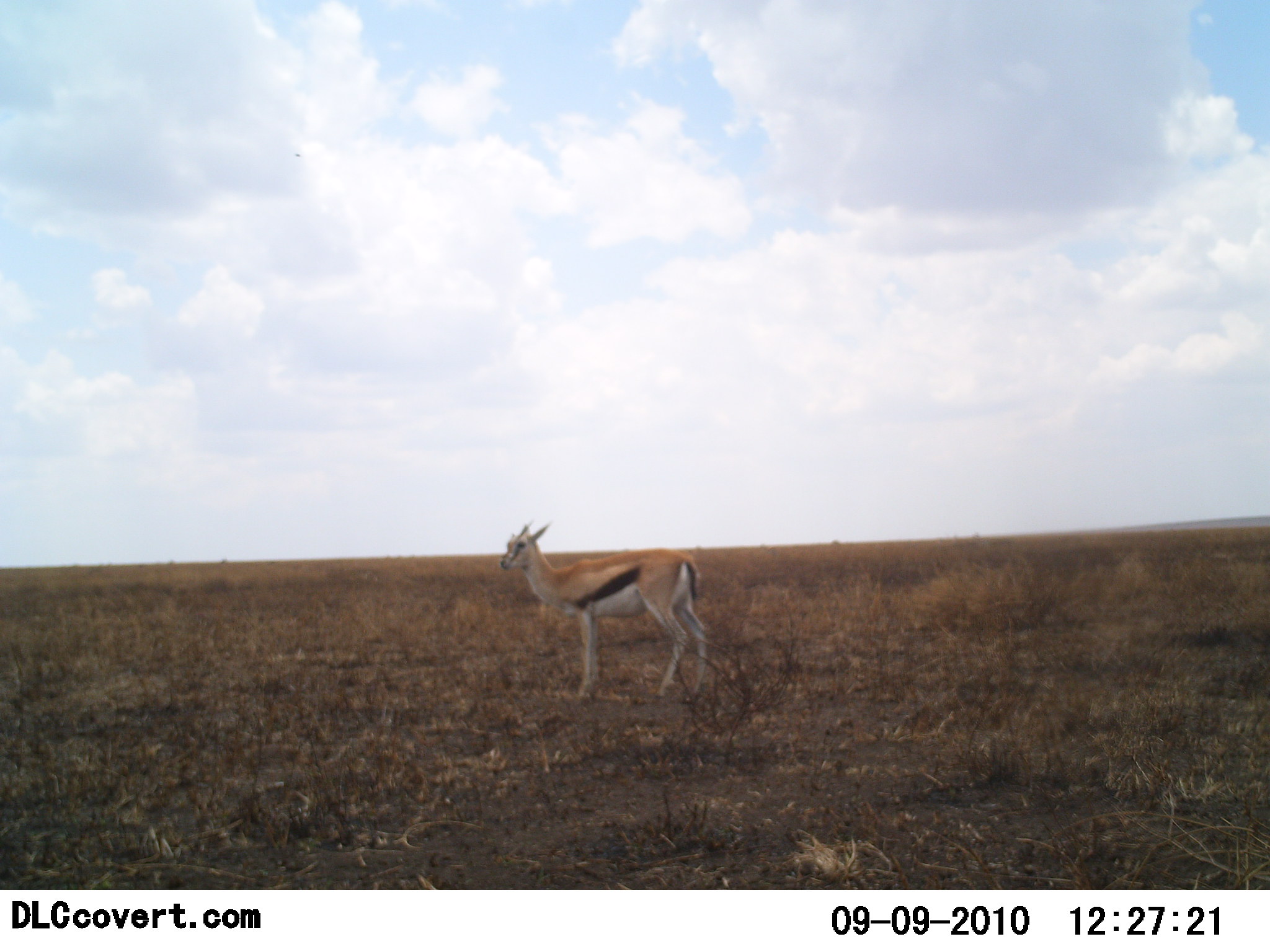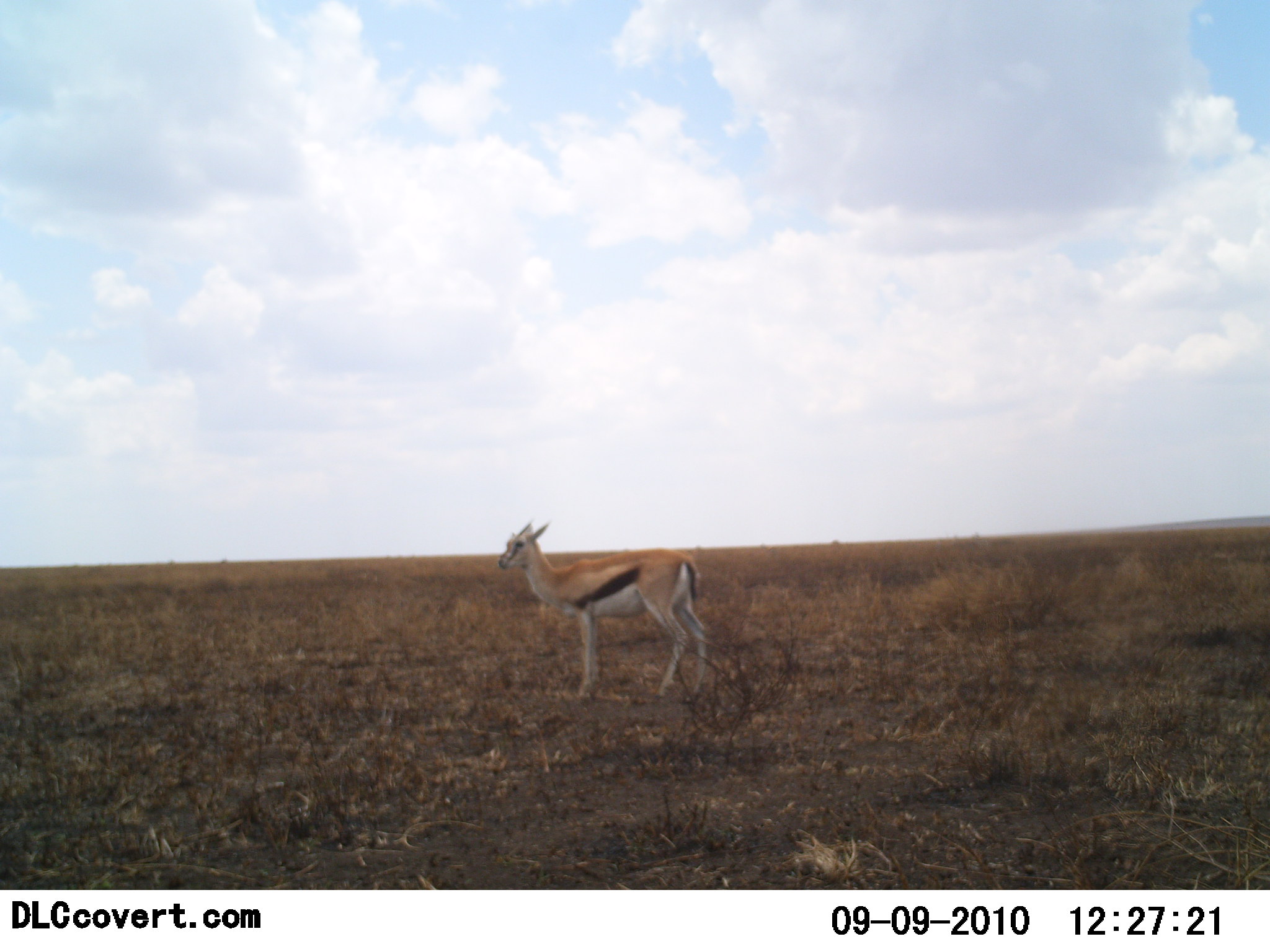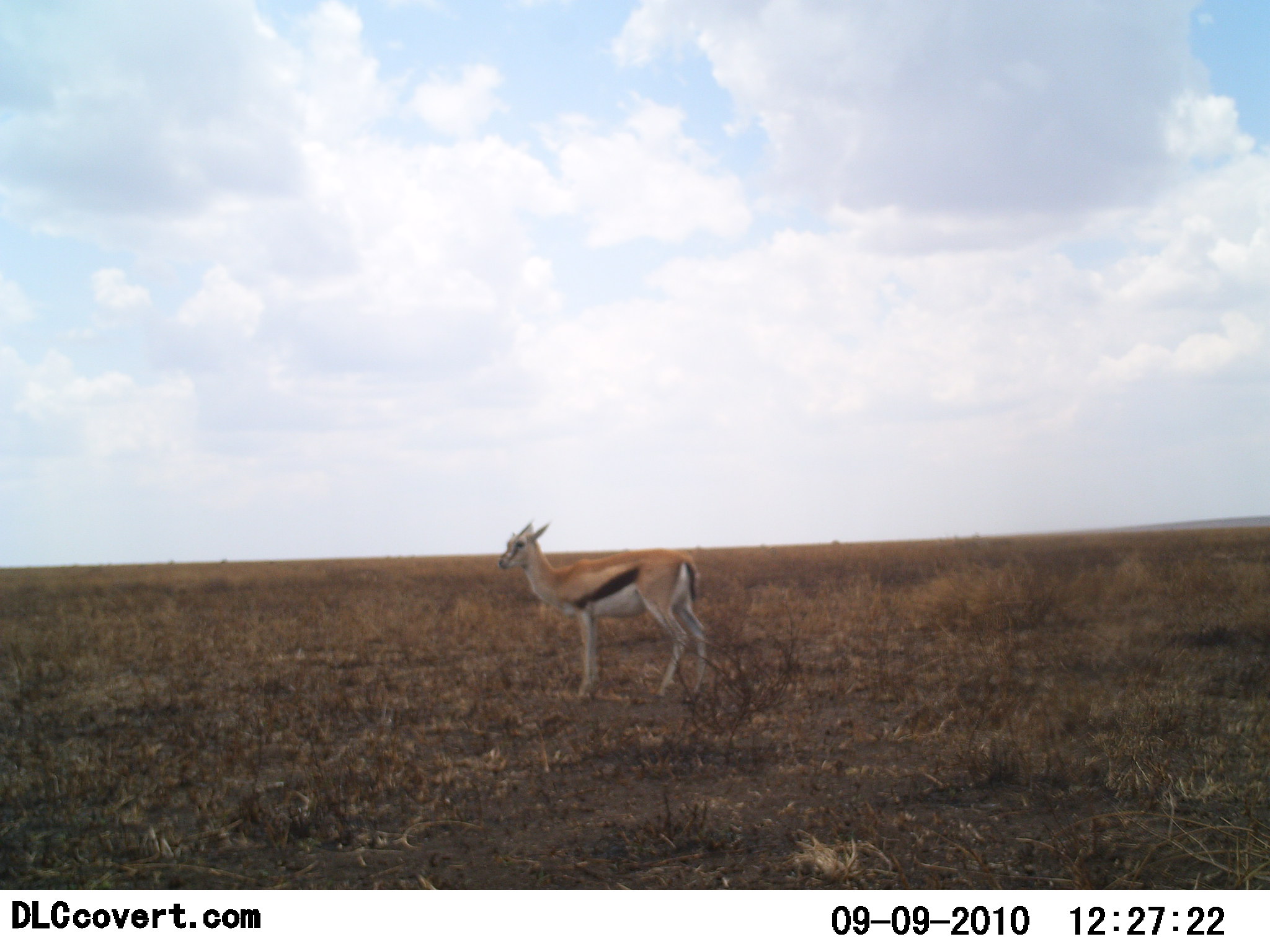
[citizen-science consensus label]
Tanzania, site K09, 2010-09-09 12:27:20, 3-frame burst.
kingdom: Animalia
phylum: Chordata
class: Mammalia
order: Artiodactyla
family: Bovidae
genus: Eudorcas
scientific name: Eudorcas thomsonii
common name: thomson's gazelle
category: gazellethomsons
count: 1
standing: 100%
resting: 0%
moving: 6%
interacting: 0%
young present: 0%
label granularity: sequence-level